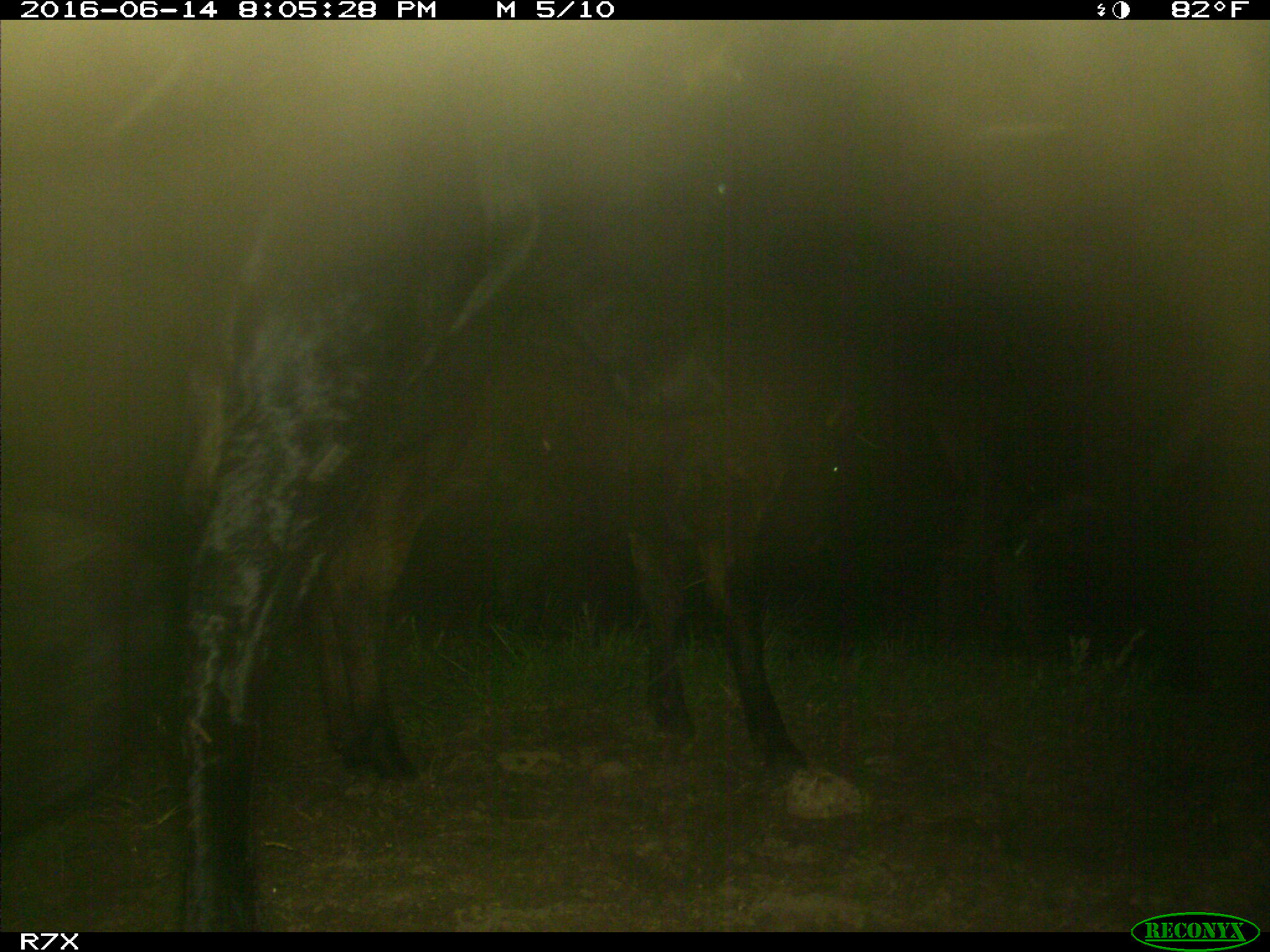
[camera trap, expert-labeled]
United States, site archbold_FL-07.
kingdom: Animalia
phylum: Chordata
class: Mammalia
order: Artiodactyla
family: Bovidae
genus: Bos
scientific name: Bos taurus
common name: domestic cow